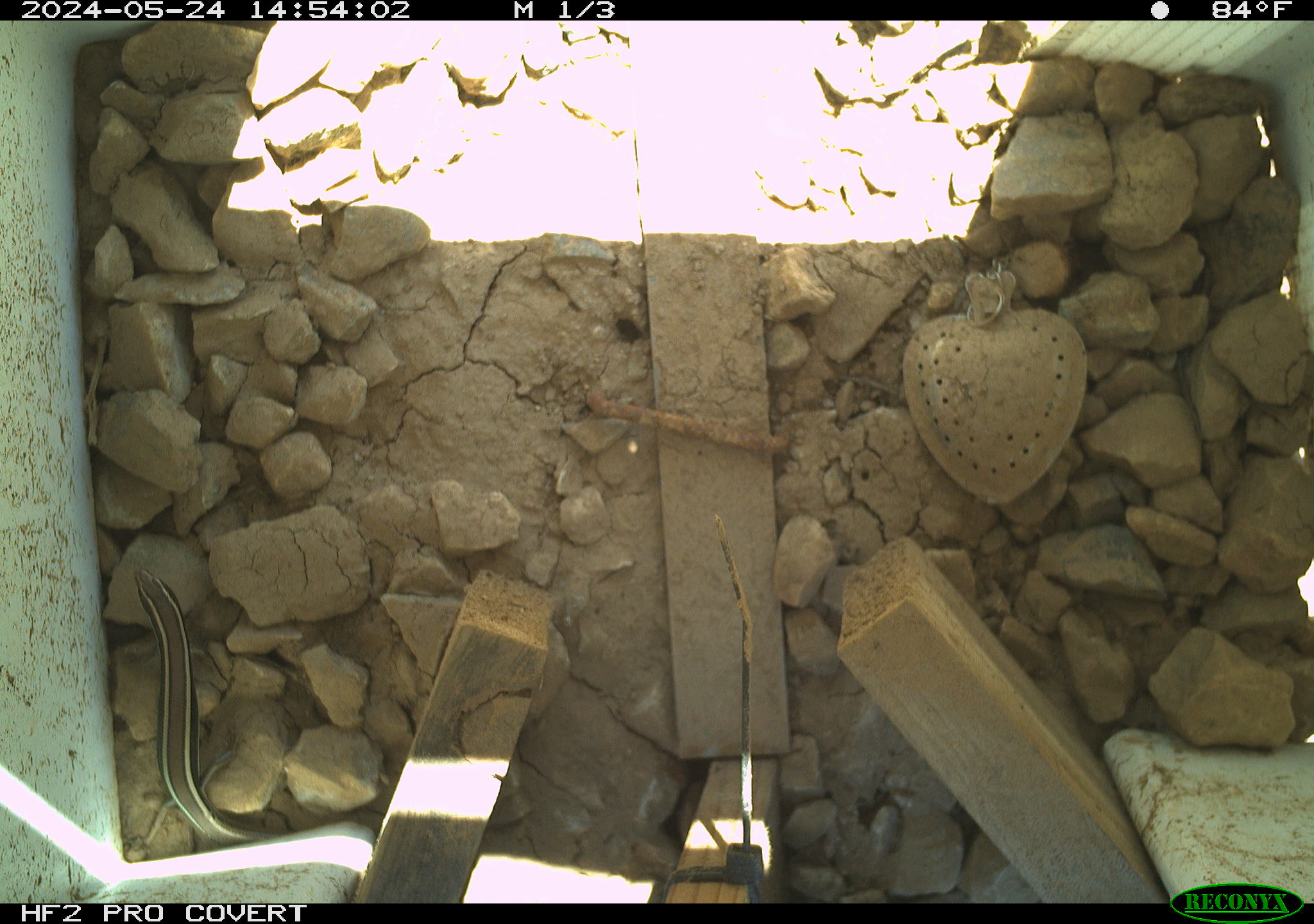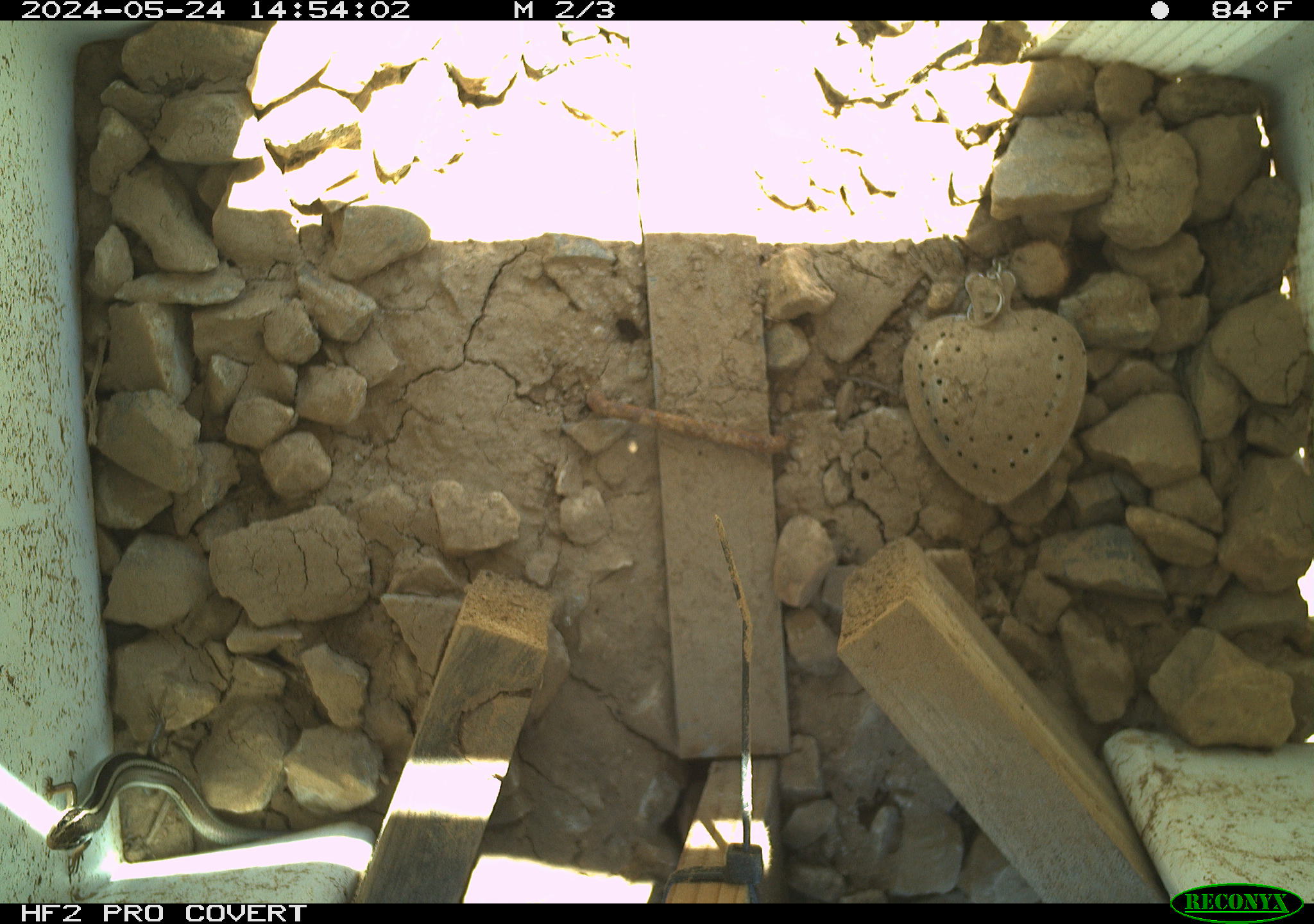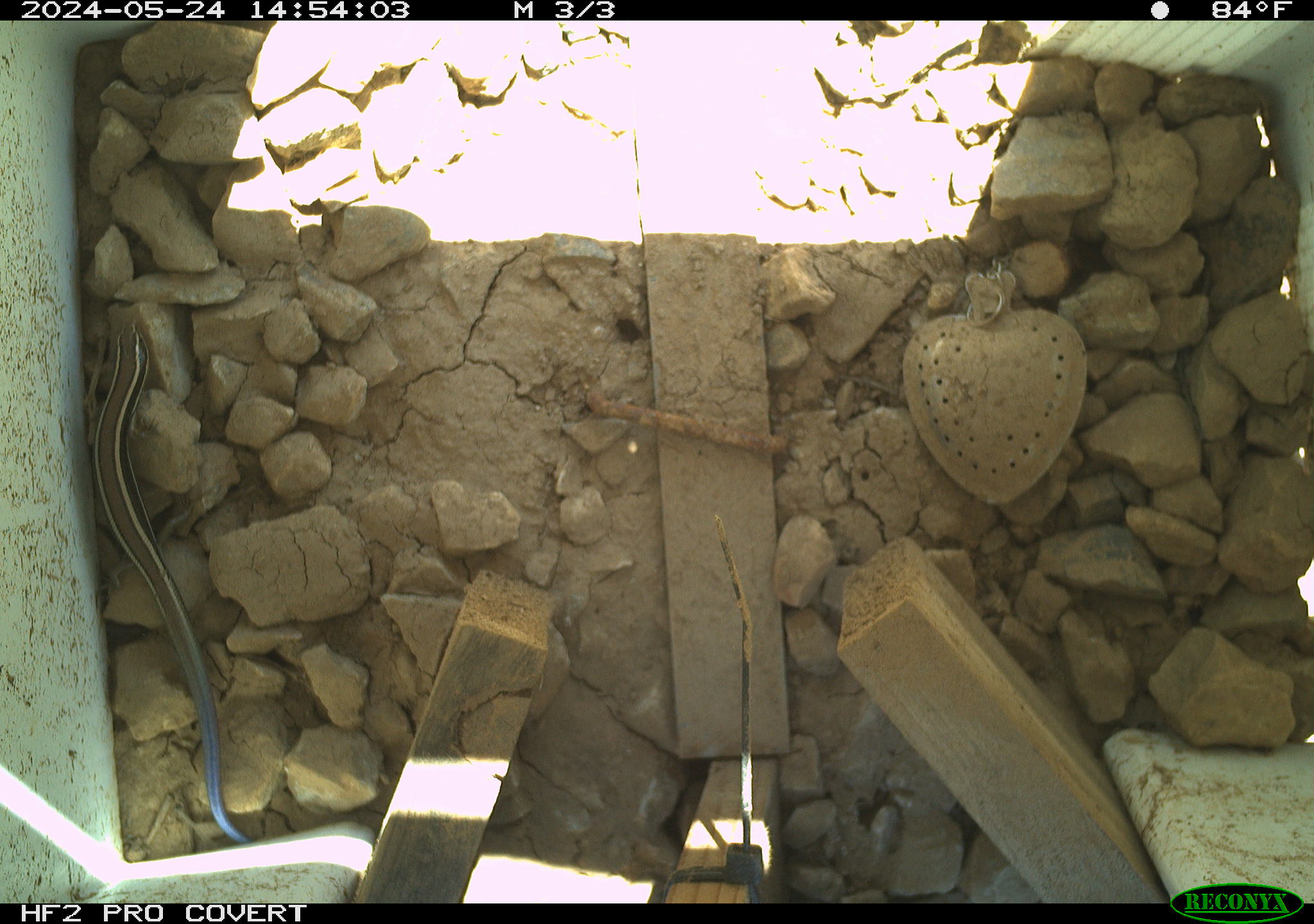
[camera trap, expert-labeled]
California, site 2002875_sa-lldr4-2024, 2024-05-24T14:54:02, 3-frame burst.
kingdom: Animalia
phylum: Chordata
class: Reptilia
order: Squamata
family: Scincidae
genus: Plestiodon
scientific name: Plestiodon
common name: blue-tailed skinks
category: plestiodon species